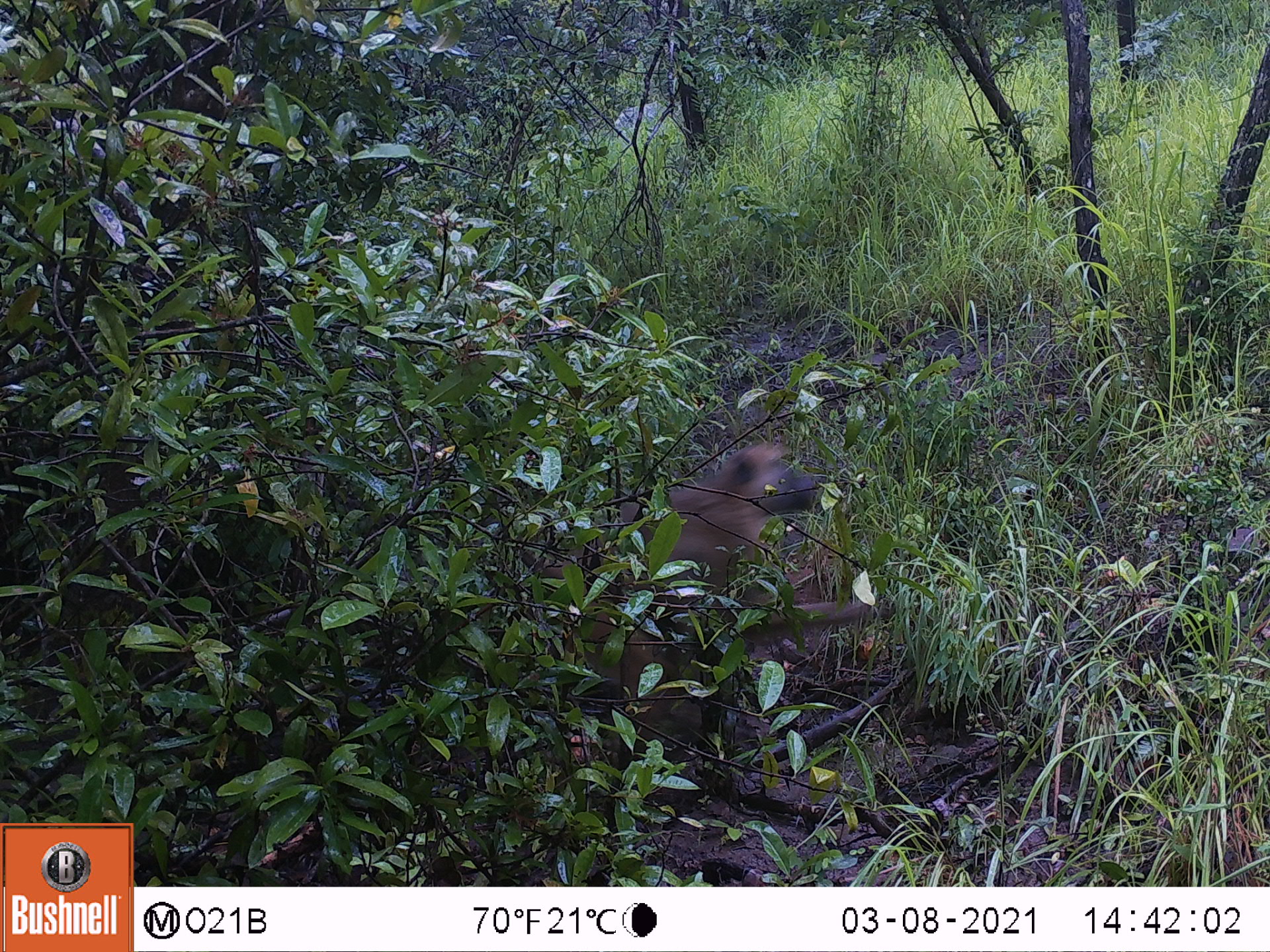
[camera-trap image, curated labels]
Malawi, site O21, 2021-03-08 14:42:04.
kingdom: Animalia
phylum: Chordata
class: Mammalia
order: Primates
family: Cercopithecidae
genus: Papio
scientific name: Papio cynocephalus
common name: yellow baboon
Yellow baboon (Papio cynocephalus), count 1.